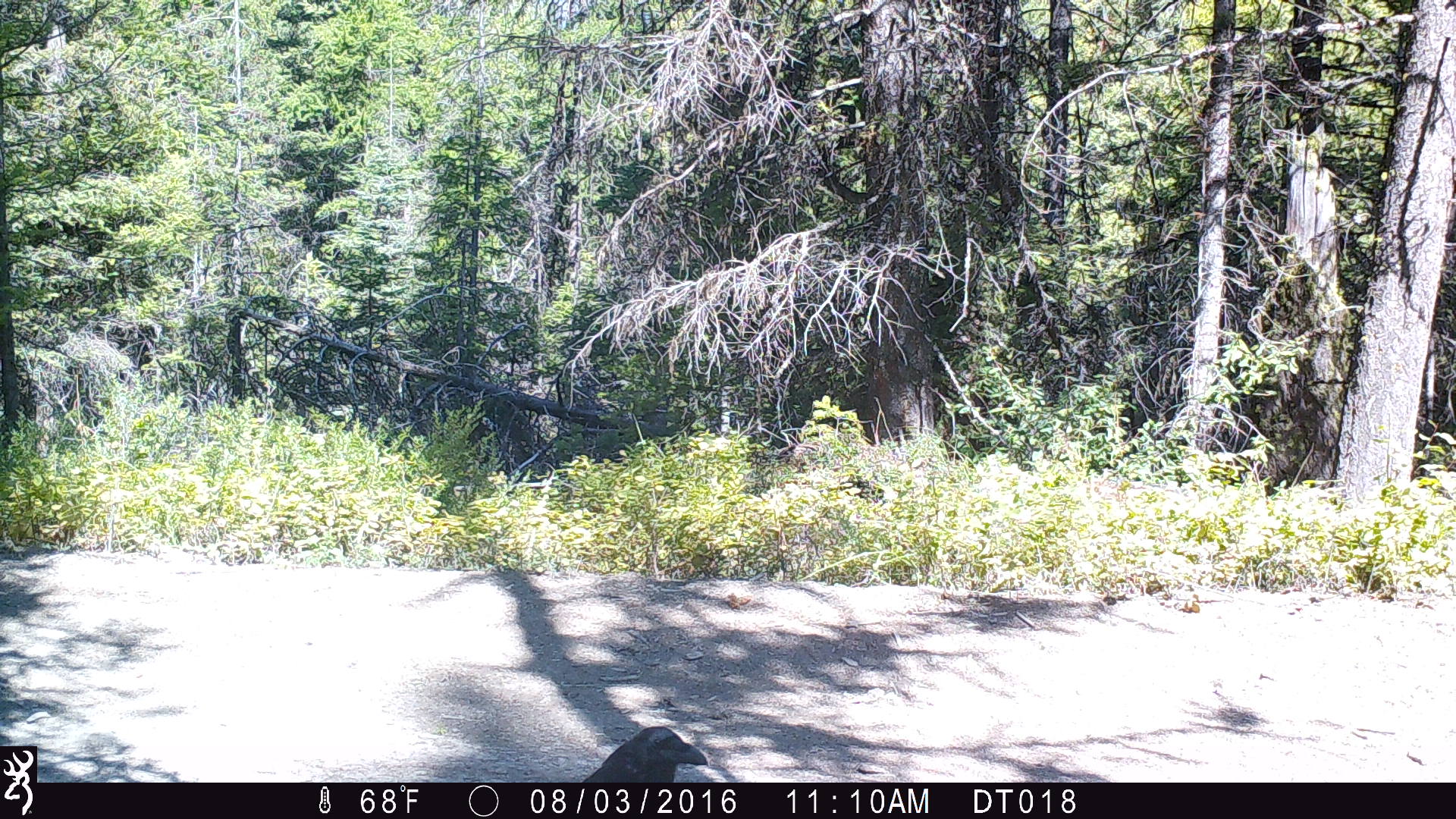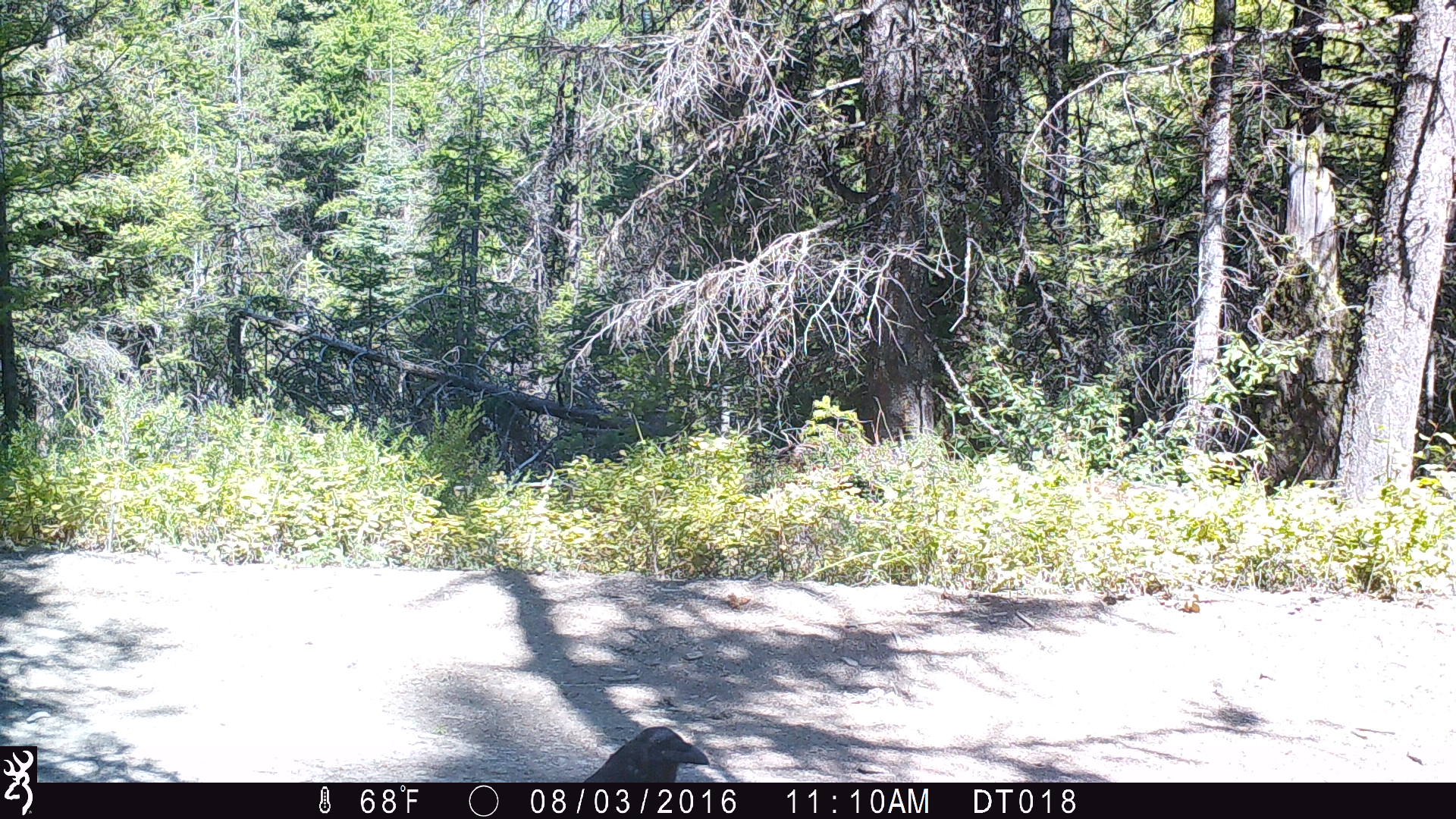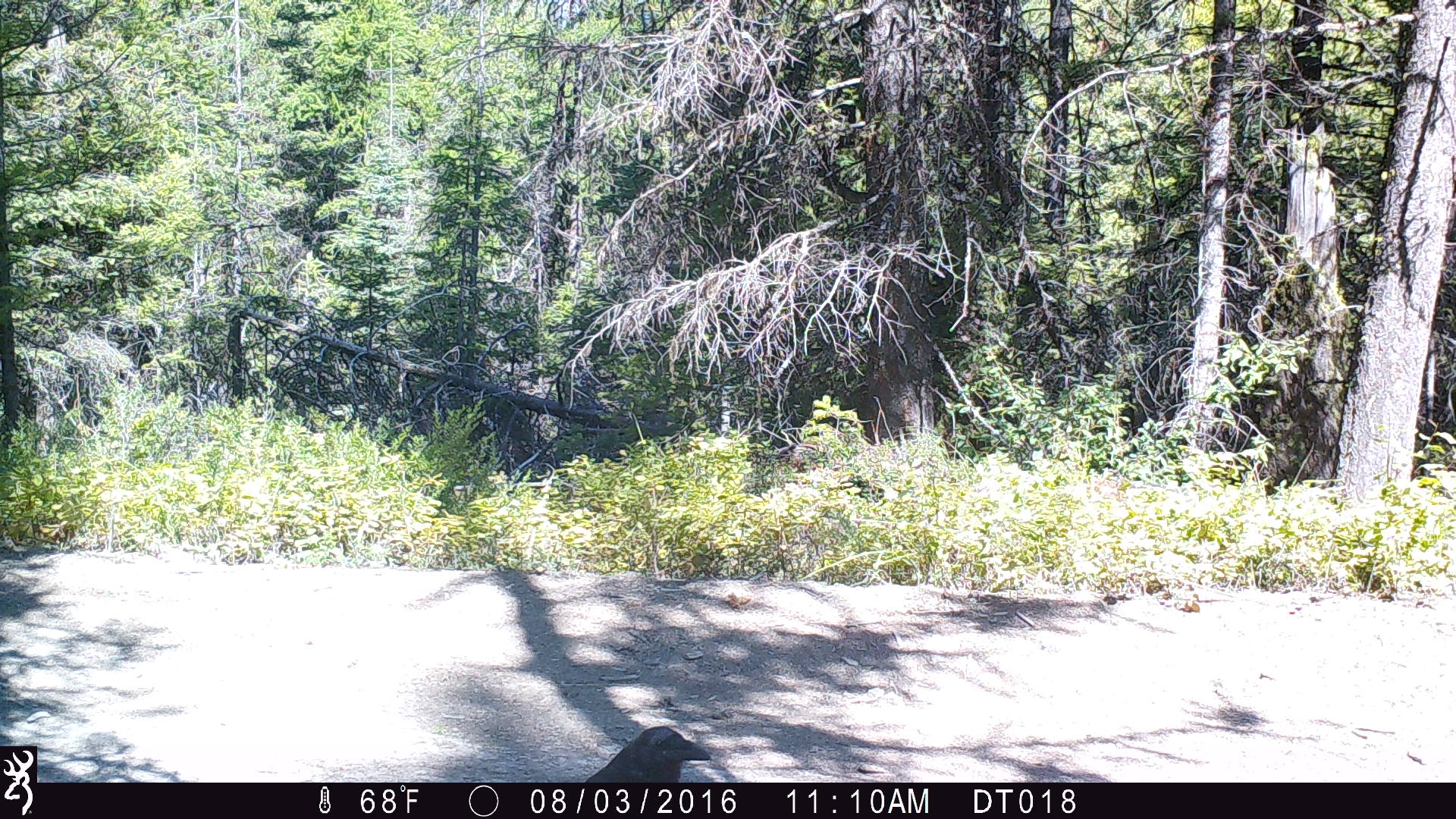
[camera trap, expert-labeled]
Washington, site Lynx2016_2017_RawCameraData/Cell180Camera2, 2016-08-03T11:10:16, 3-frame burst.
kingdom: Animalia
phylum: Chordata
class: Aves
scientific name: Aves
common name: birds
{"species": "Aves (birds)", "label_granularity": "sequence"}